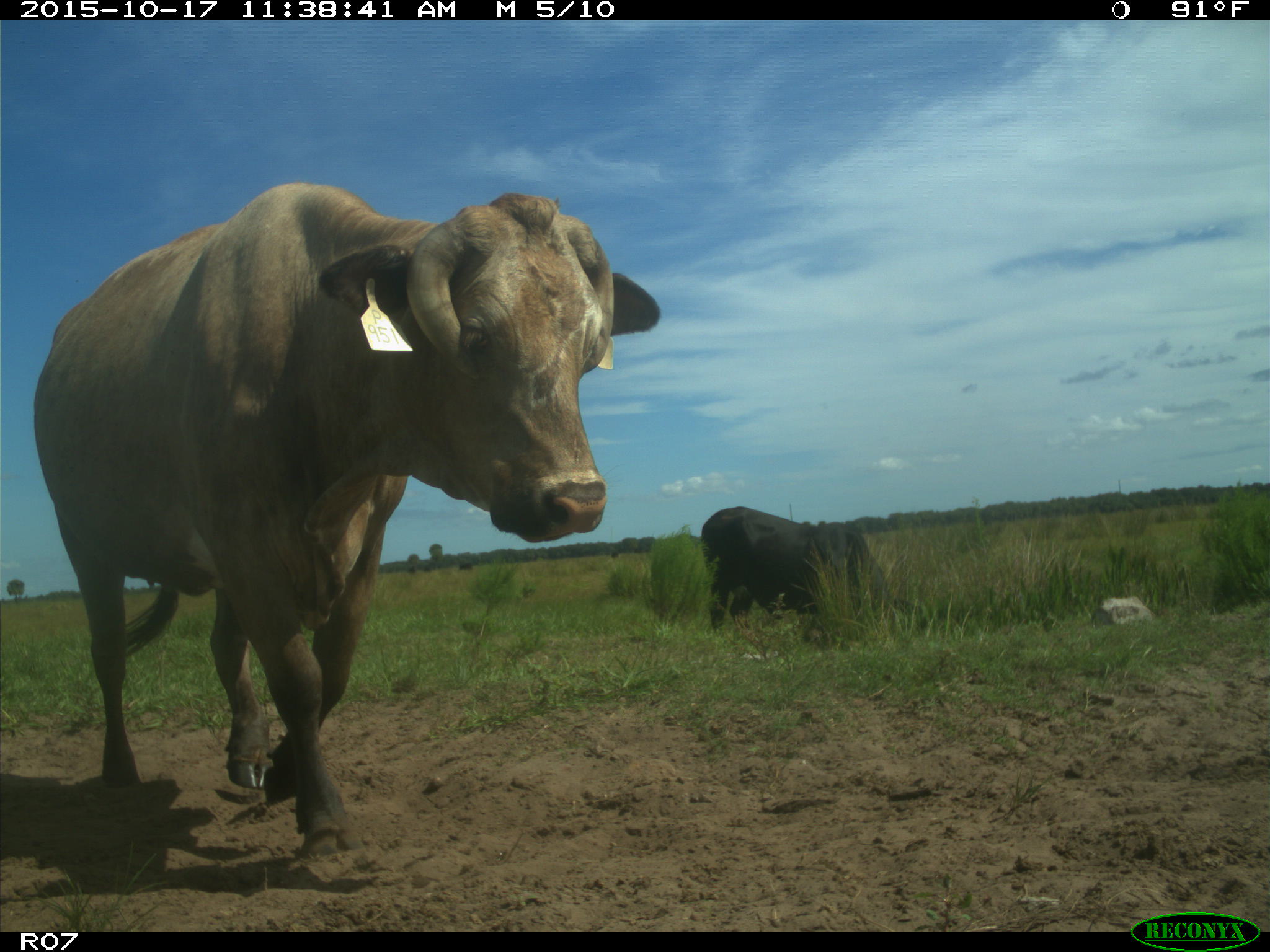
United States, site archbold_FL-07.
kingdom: Animalia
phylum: Chordata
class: Mammalia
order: Artiodactyla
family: Bovidae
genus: Bos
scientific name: Bos taurus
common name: domestic cow